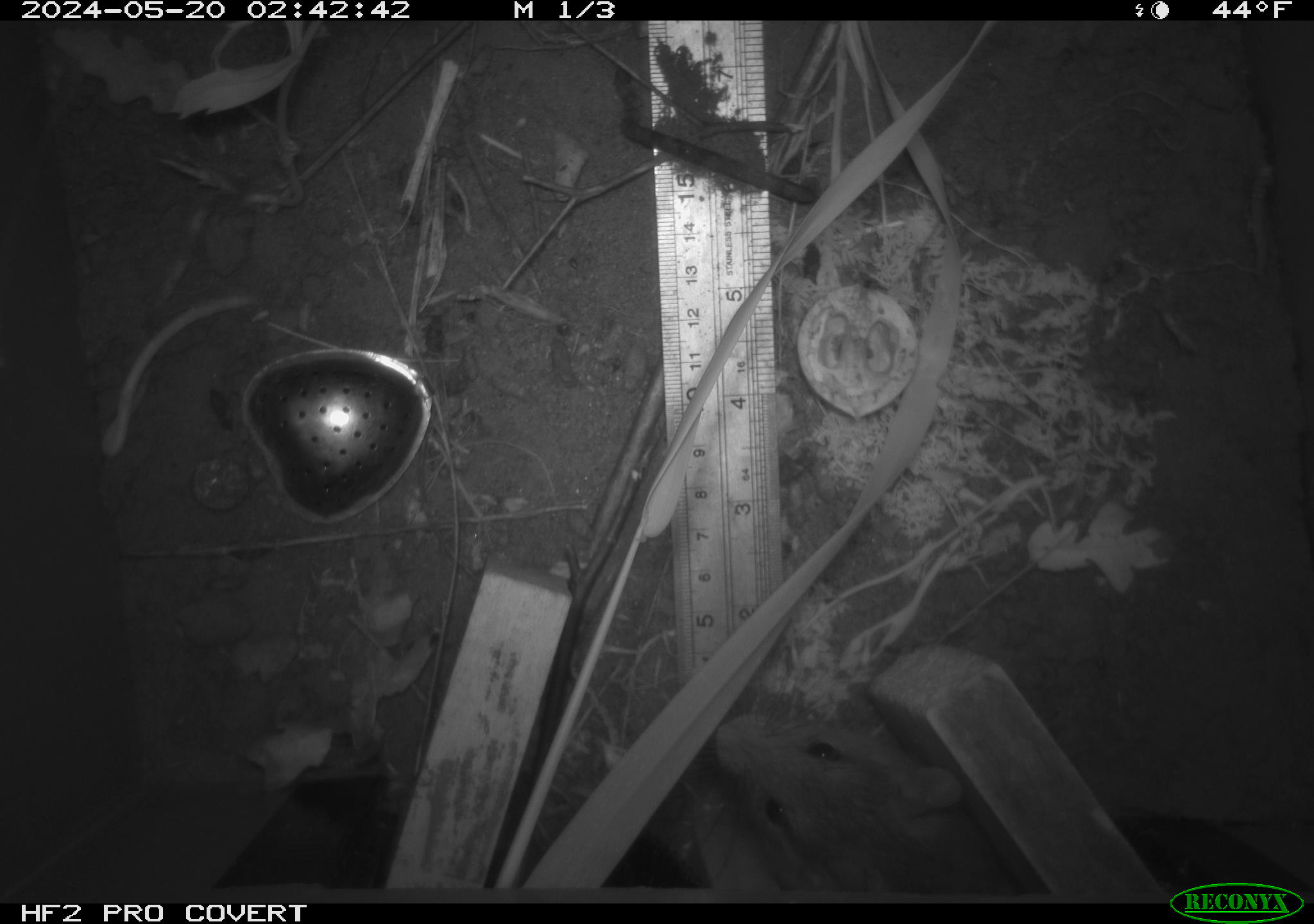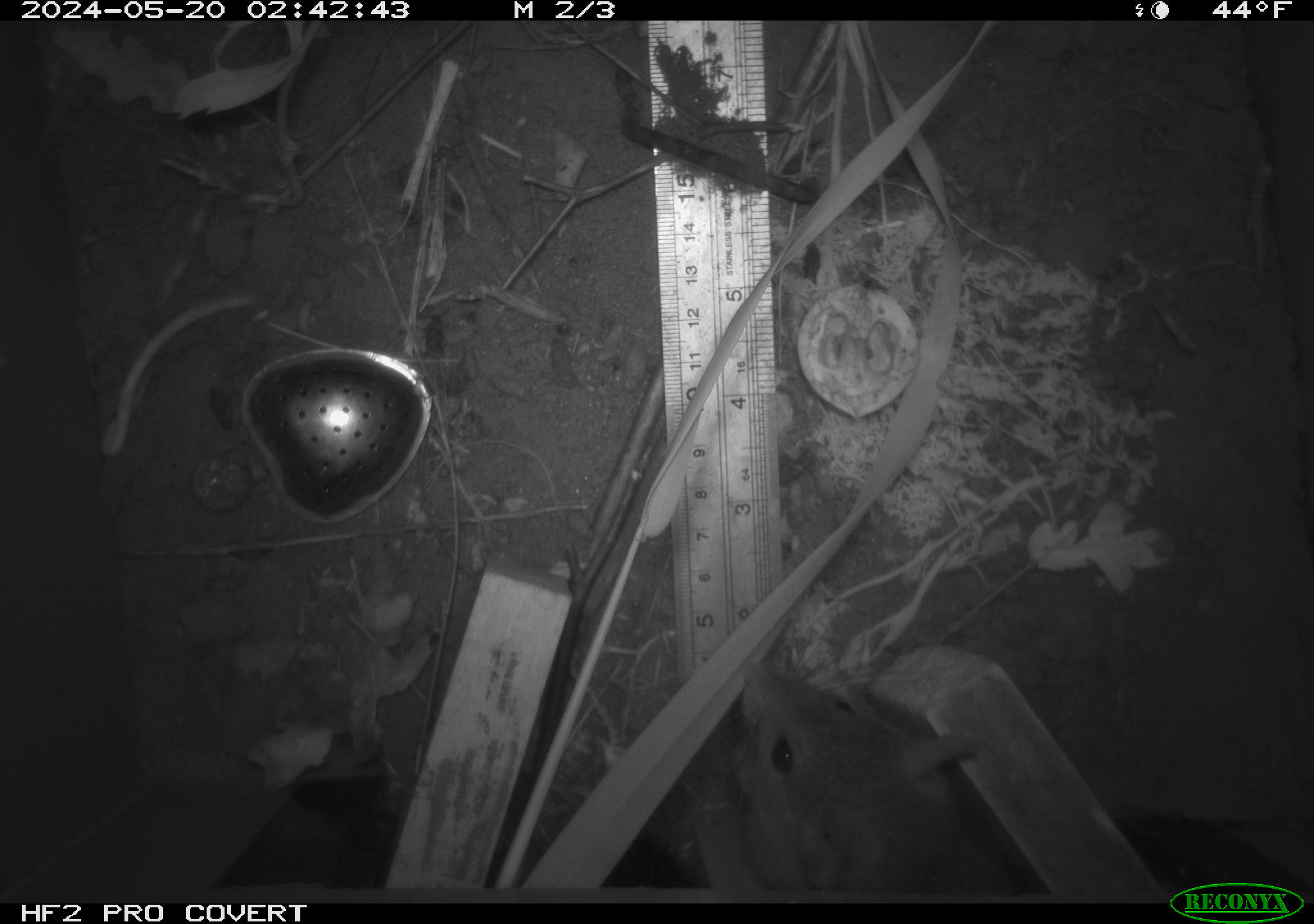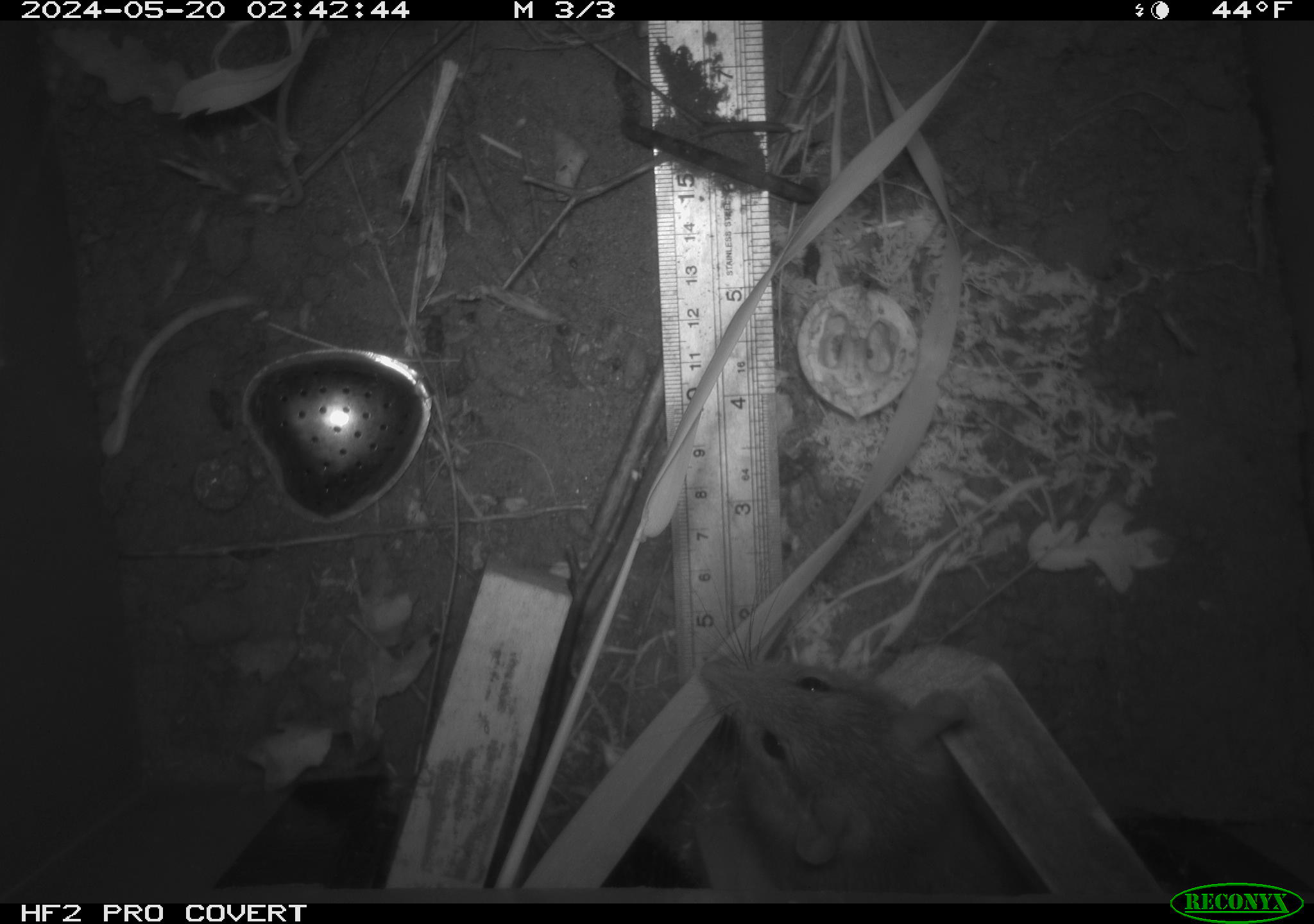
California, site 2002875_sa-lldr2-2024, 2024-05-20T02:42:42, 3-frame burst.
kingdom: Animalia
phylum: Chordata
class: Mammalia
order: Rodentia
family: Muridae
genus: Rattus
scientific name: Rattus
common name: rat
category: rattus species